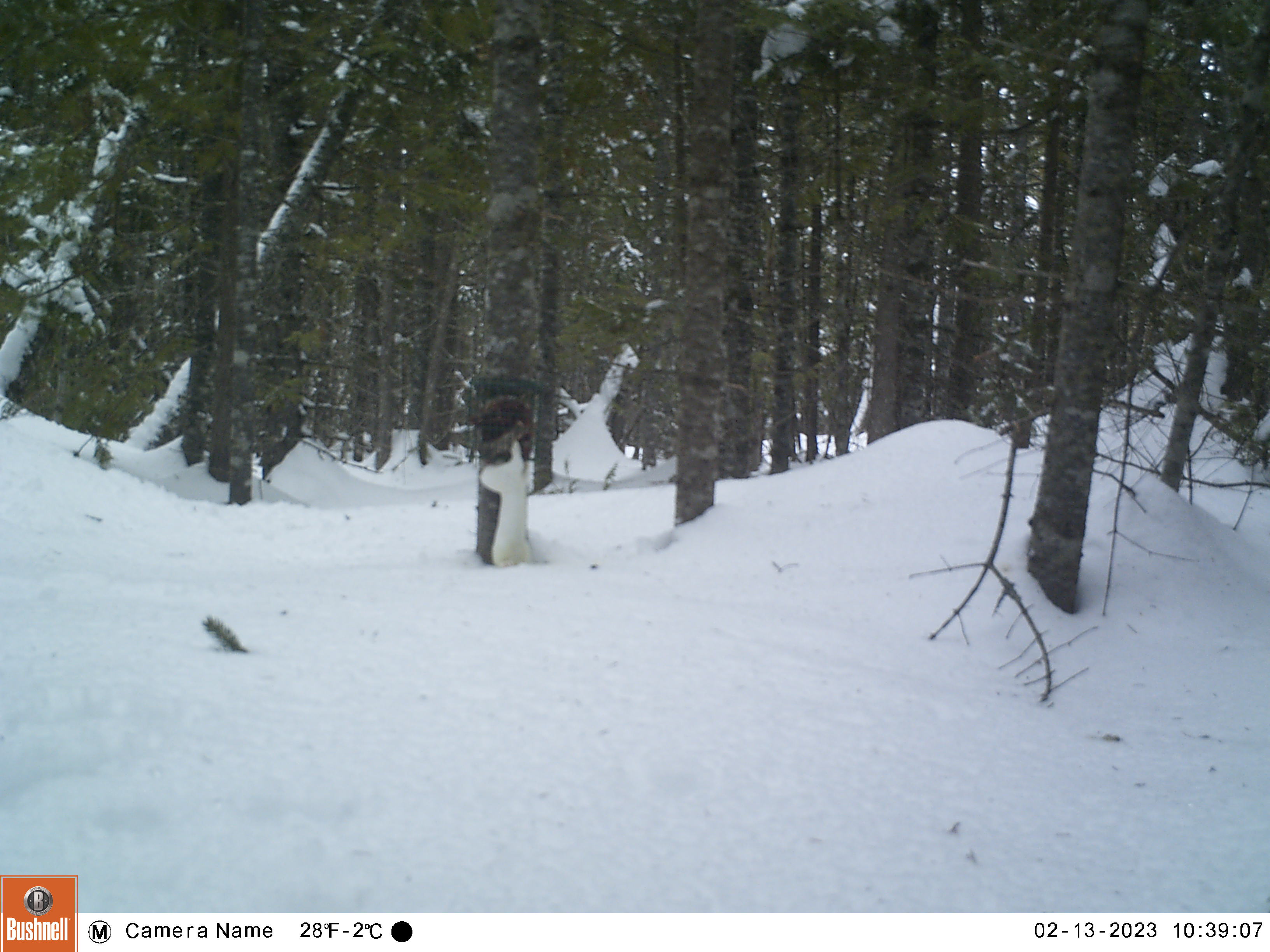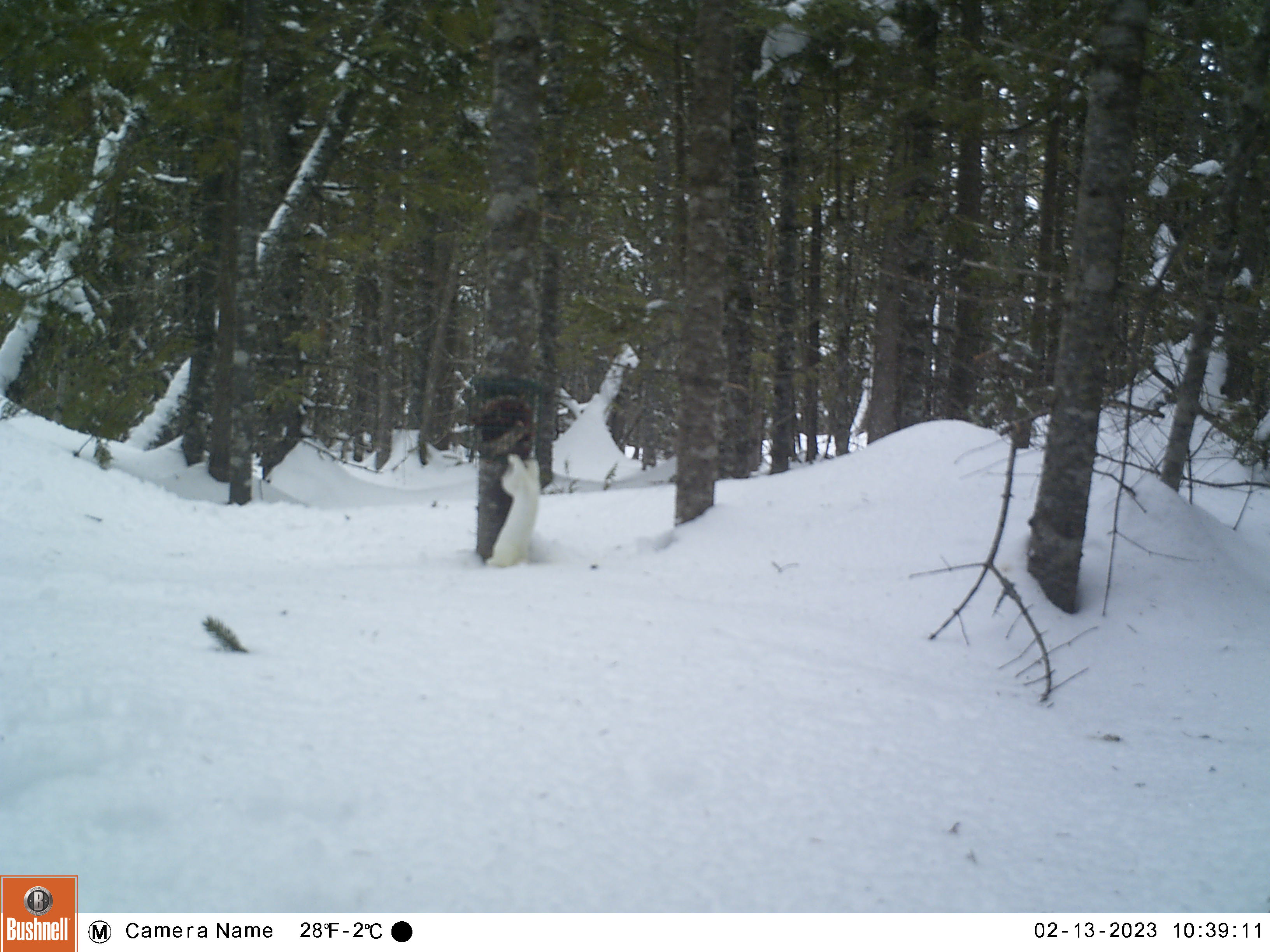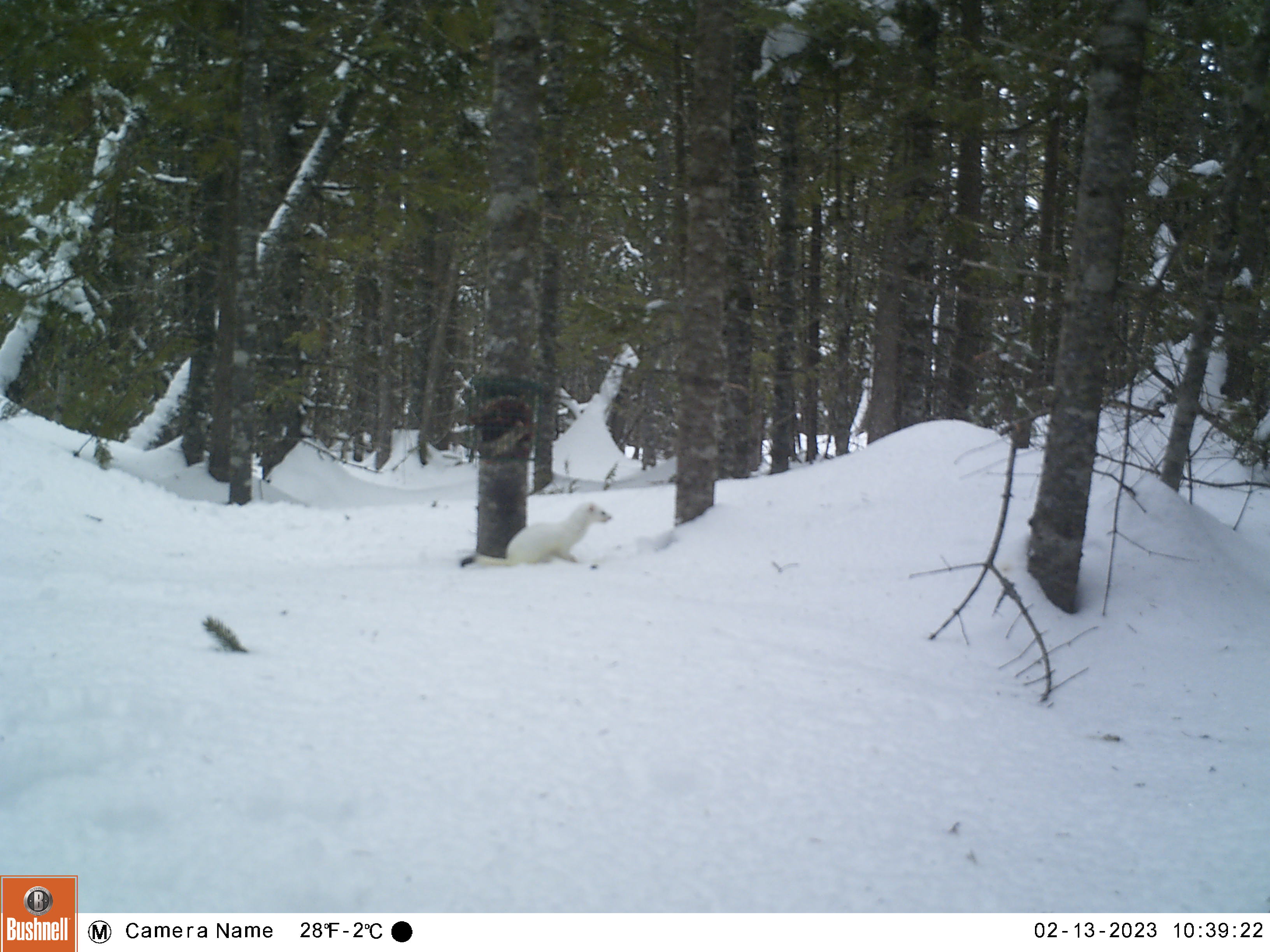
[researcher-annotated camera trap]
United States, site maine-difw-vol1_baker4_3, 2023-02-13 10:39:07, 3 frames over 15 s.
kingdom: Animalia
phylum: Chordata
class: Mammalia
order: Carnivora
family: Mustelidae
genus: Mustela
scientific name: Mustela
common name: weasel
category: weasel sp.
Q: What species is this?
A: Weasel sp. (weasel) (Mustela).